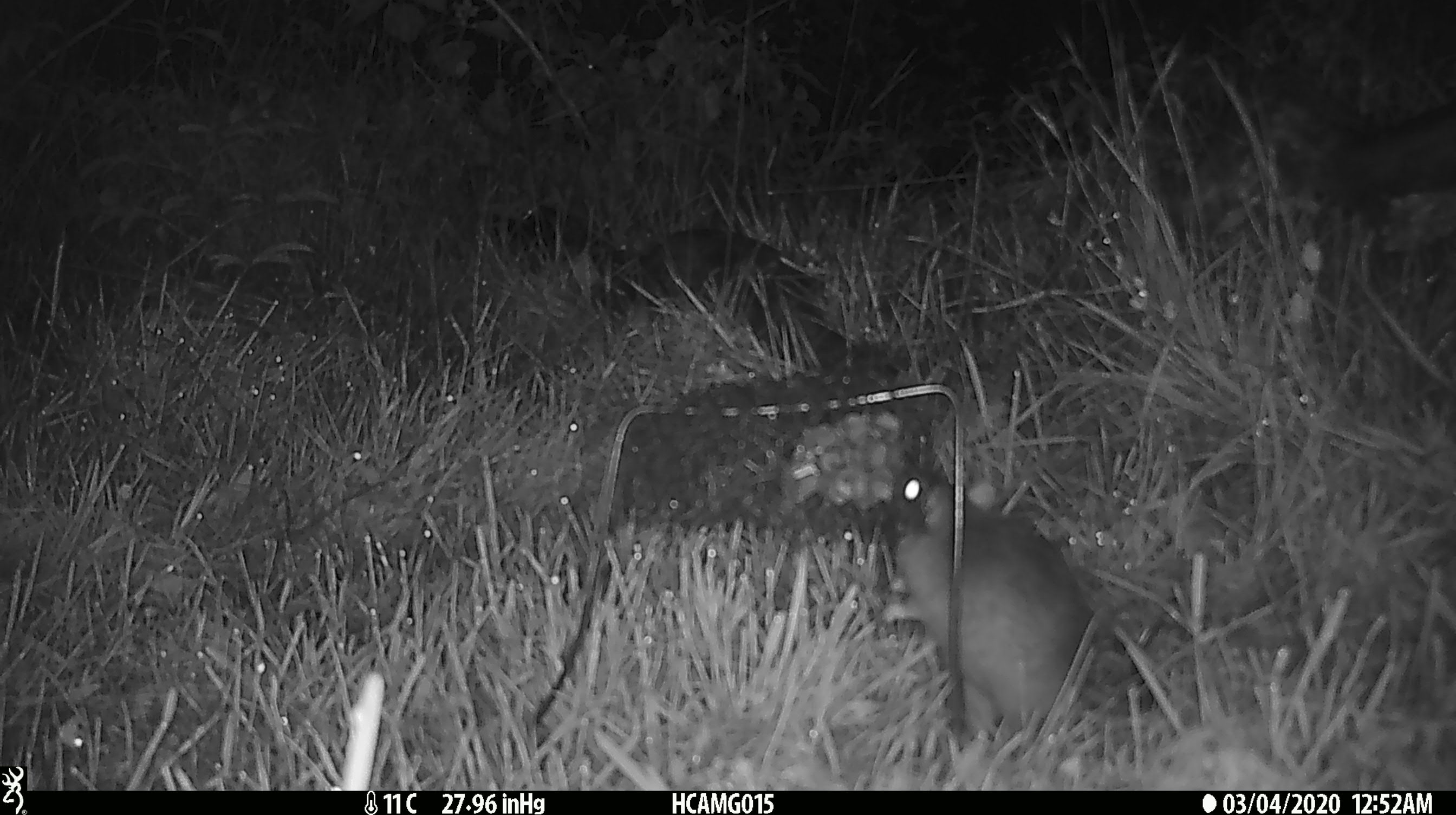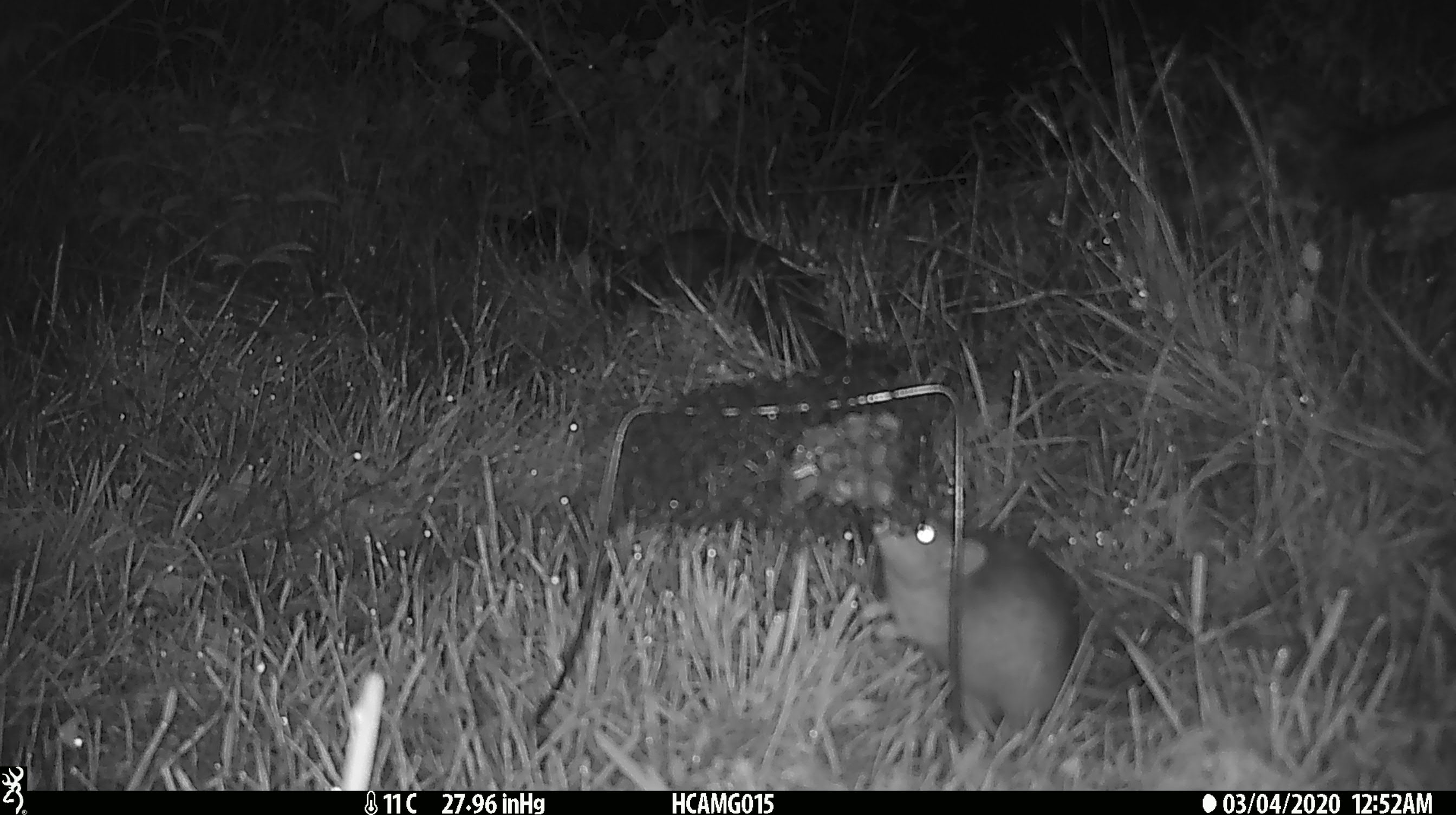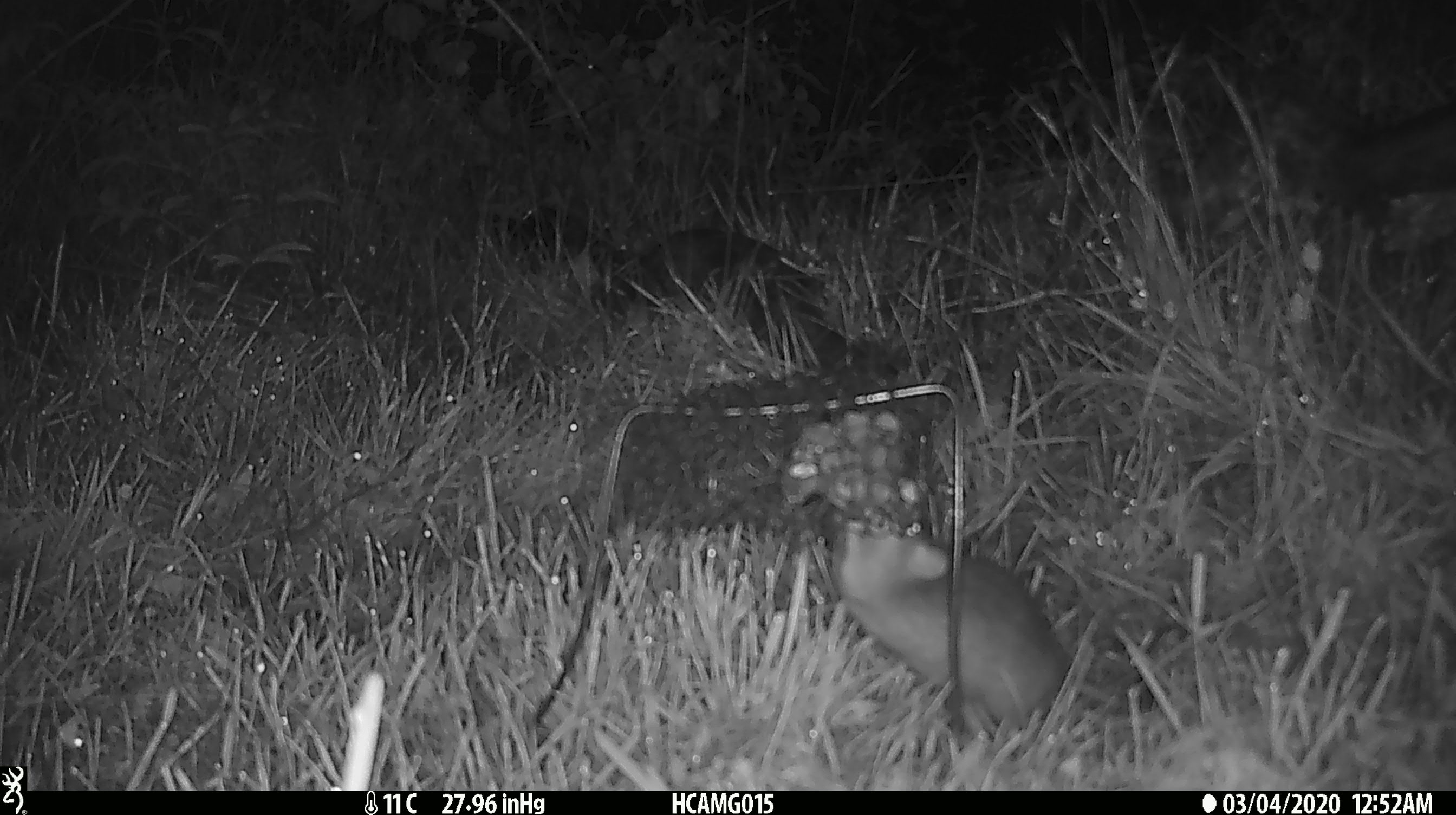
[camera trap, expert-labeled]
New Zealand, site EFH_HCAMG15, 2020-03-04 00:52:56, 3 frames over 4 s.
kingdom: Animalia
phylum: Chordata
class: Mammalia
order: Rodentia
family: Muridae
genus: Rattus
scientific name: Rattus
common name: rat